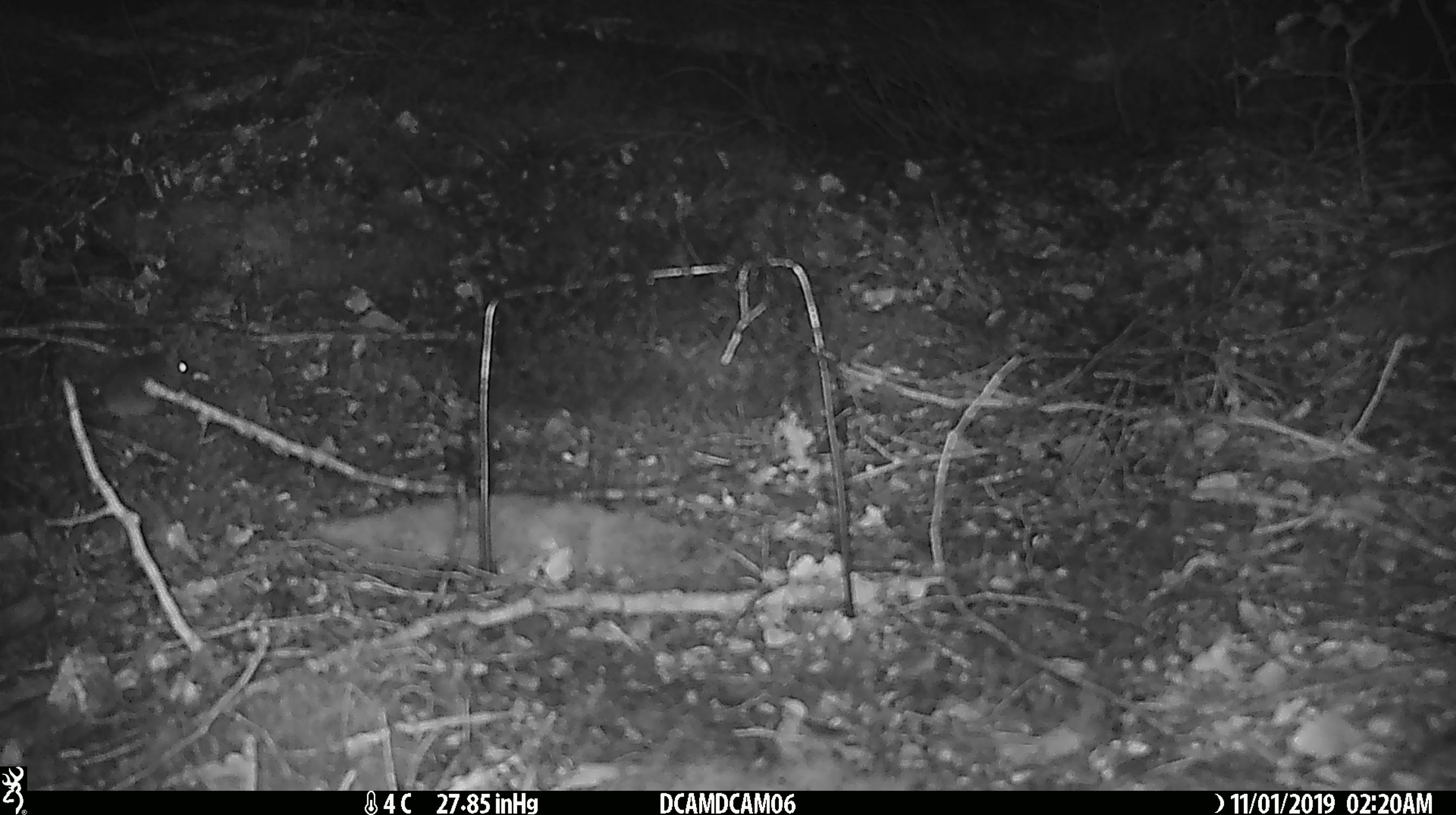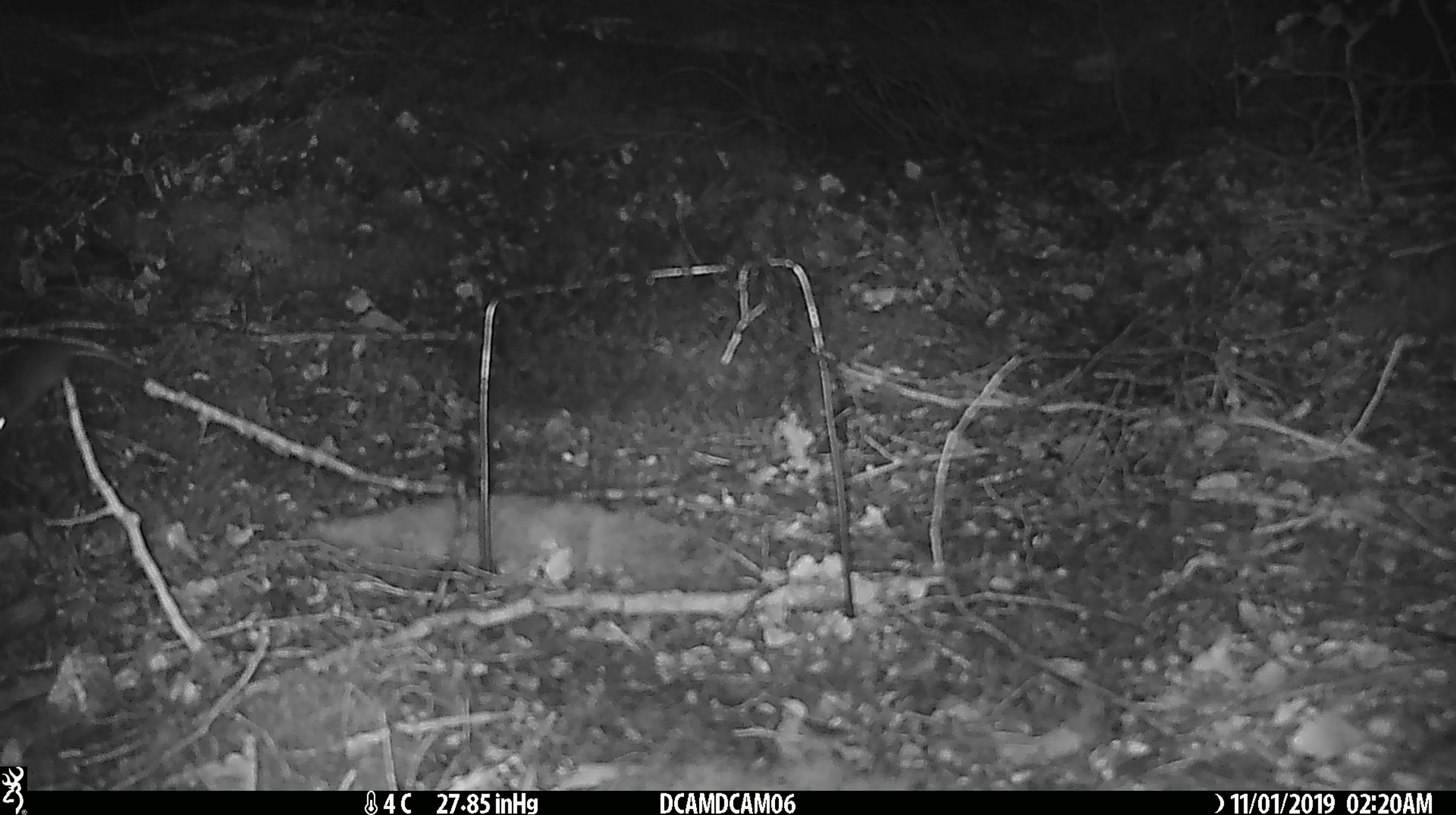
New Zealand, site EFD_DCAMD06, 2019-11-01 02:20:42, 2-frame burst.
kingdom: Animalia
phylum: Chordata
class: Mammalia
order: Rodentia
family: Muridae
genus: Mus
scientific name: Mus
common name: mouse